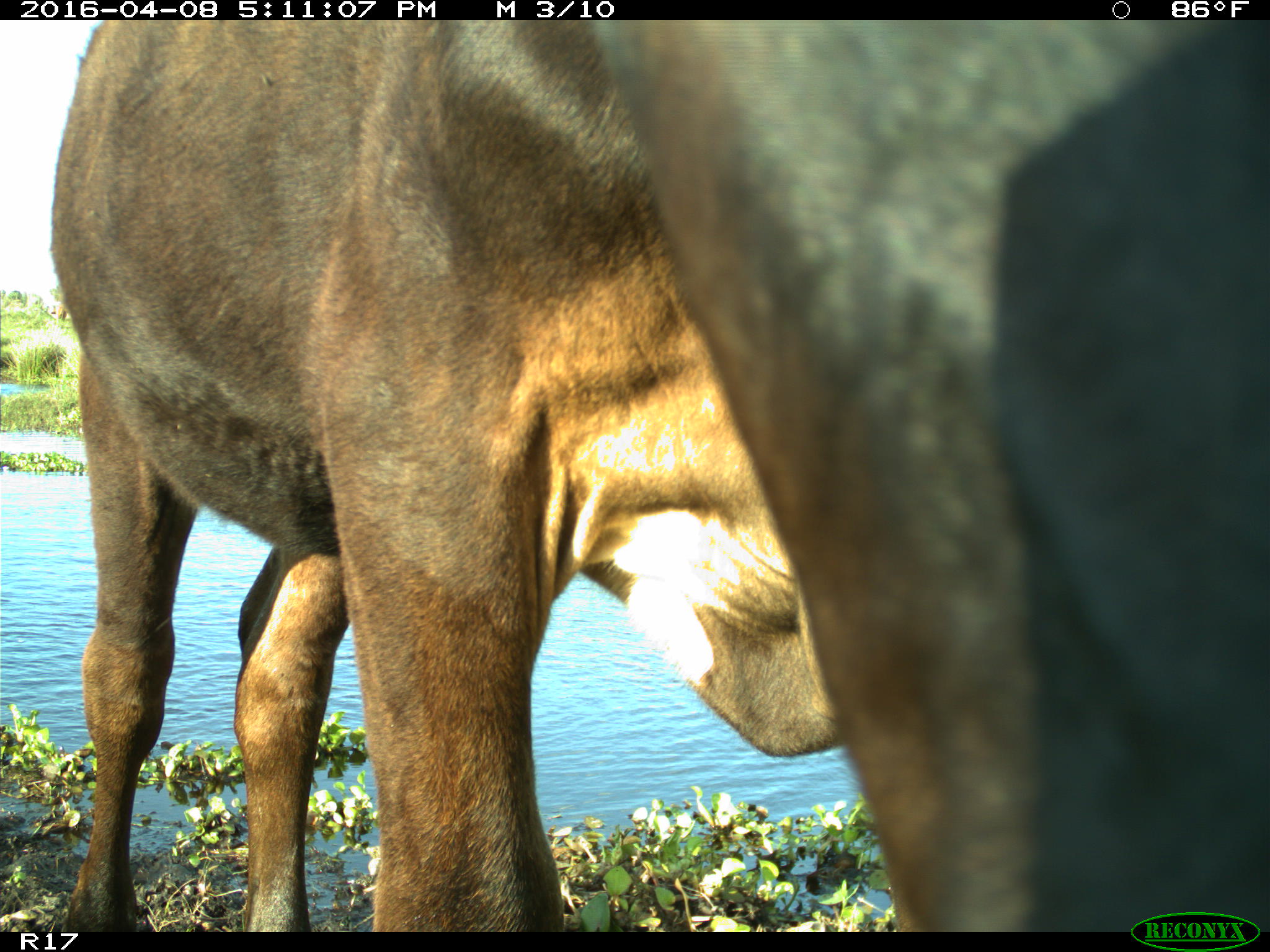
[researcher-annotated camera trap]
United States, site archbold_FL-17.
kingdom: Animalia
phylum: Chordata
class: Mammalia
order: Artiodactyla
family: Bovidae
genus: Bos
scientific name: Bos taurus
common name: domestic cow